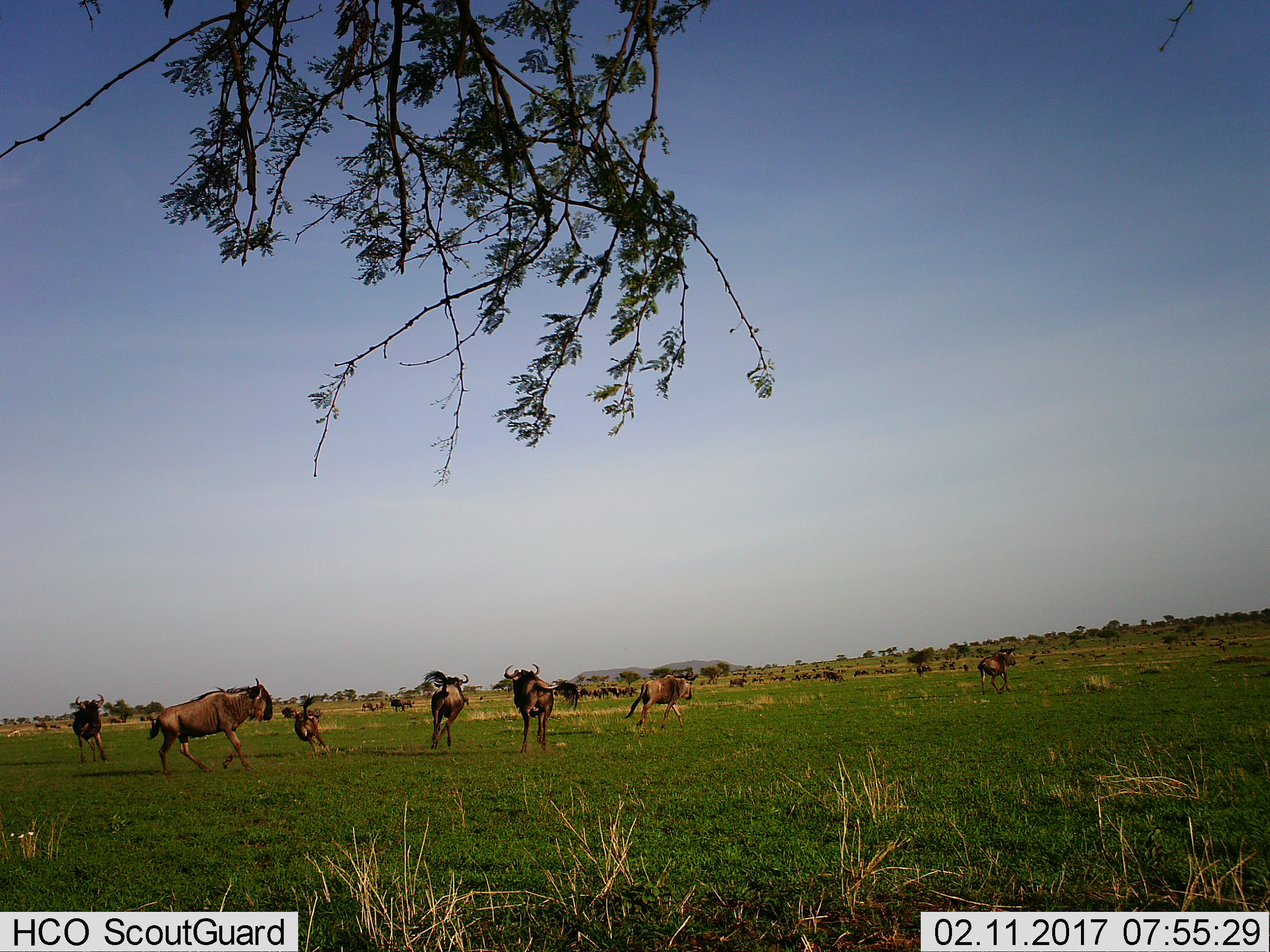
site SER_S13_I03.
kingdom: Animalia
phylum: Chordata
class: Mammalia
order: Artiodactyla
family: Bovidae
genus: Connochaetes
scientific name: Connochaetes taurinus taurinus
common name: blue wildebeest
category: wildebeestblue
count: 11-50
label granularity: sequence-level